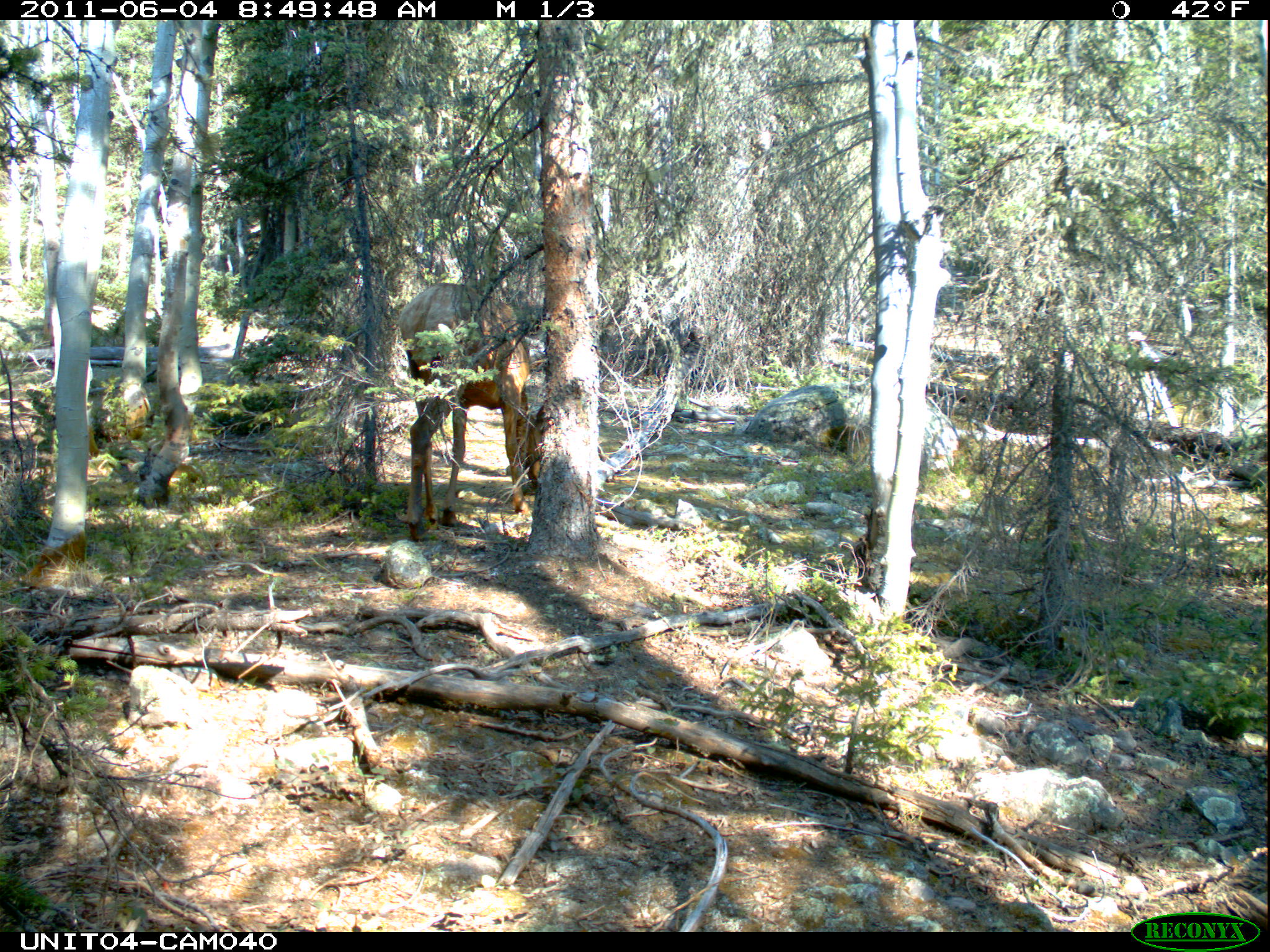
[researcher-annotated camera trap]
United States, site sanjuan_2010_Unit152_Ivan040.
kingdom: Animalia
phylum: Chordata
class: Mammalia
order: Artiodactyla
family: Cervidae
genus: Cervus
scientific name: Cervus elaphus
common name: red deer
Cervus elaphus (red deer).